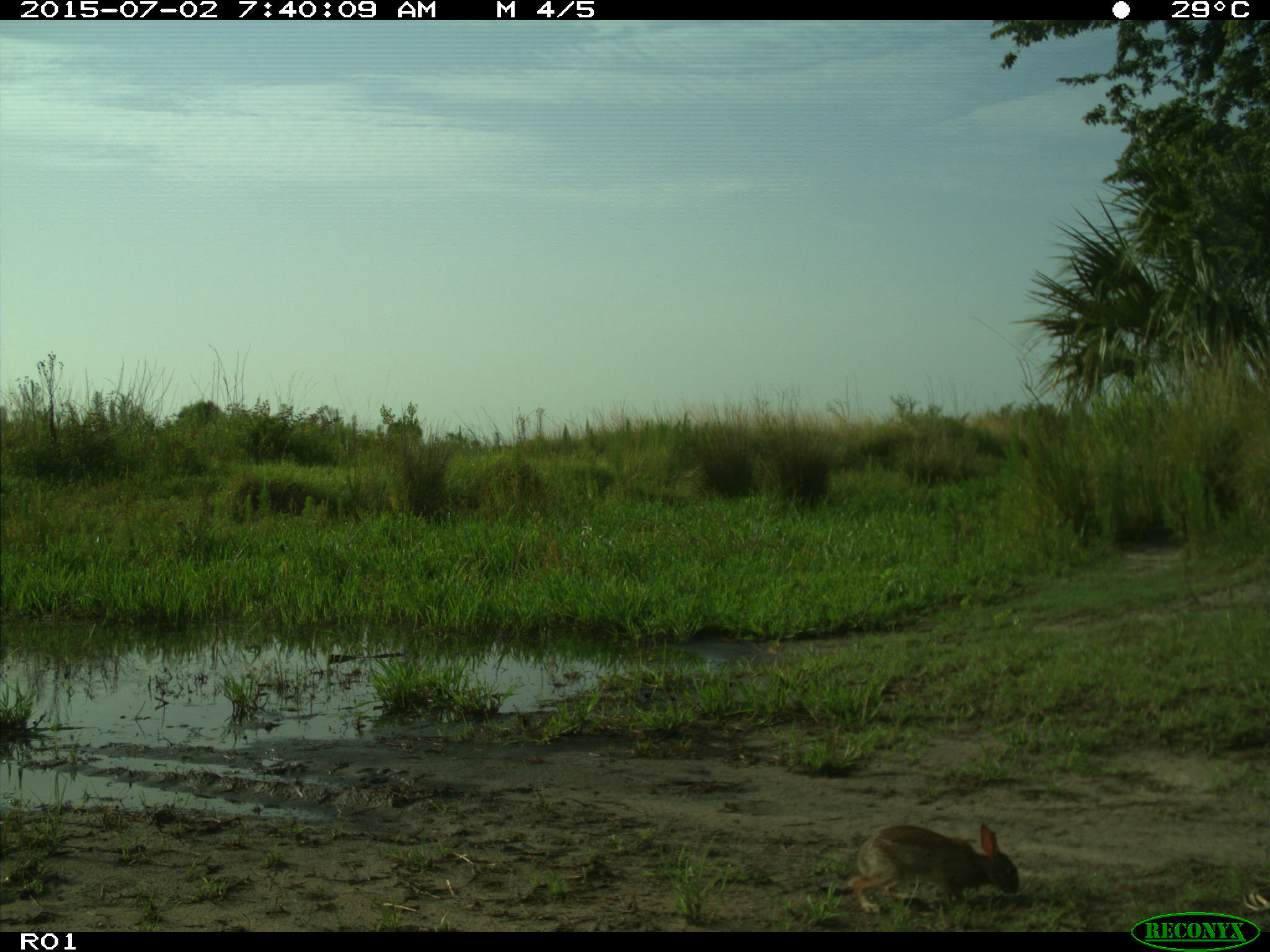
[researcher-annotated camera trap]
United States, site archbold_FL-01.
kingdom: Animalia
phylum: Chordata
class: Mammalia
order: Lagomorpha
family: Leporidae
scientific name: Leporidae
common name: rabbits and hares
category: unidentified rabbit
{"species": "unidentified rabbit (rabbits and hares) (Leporidae)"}